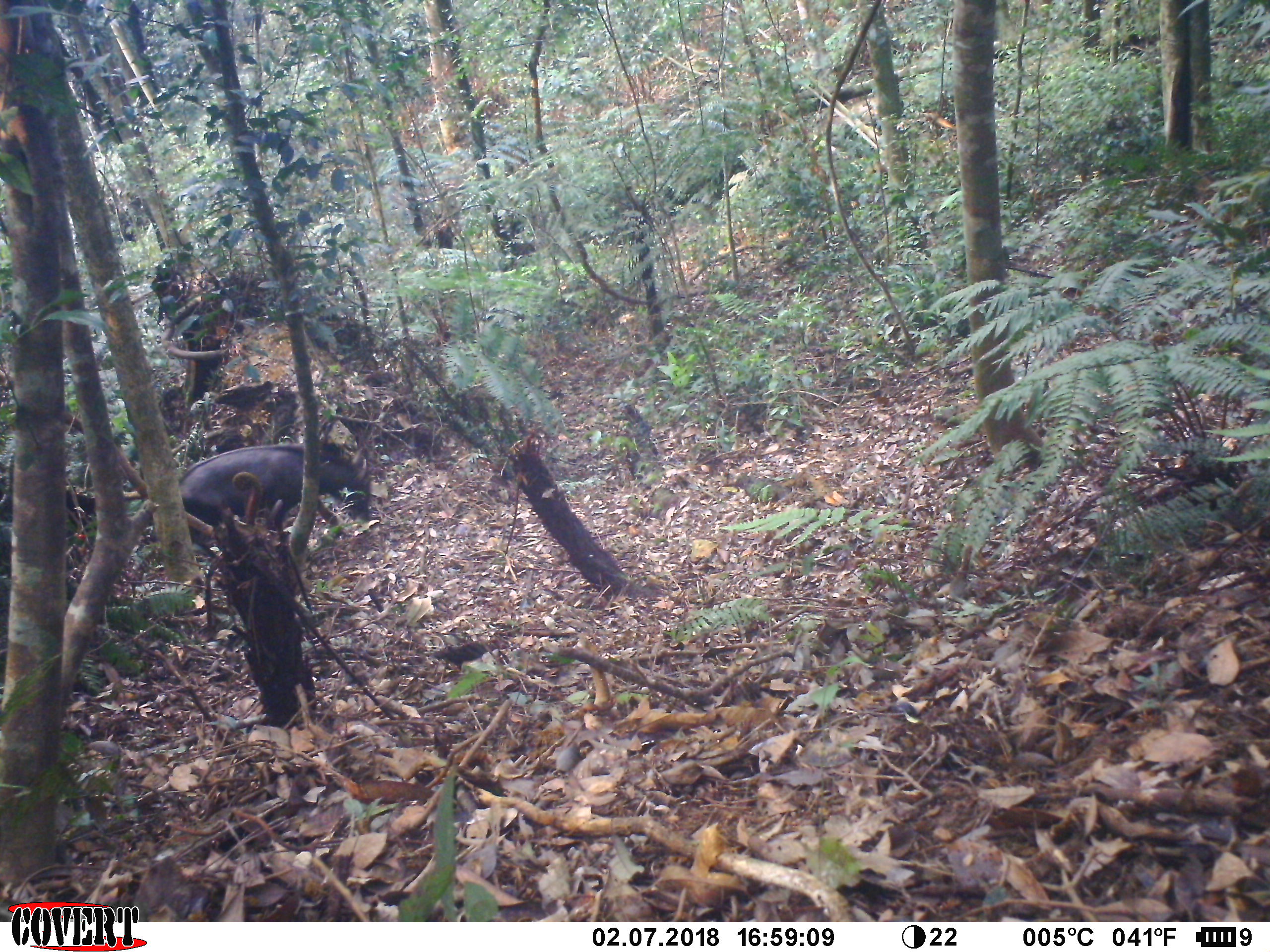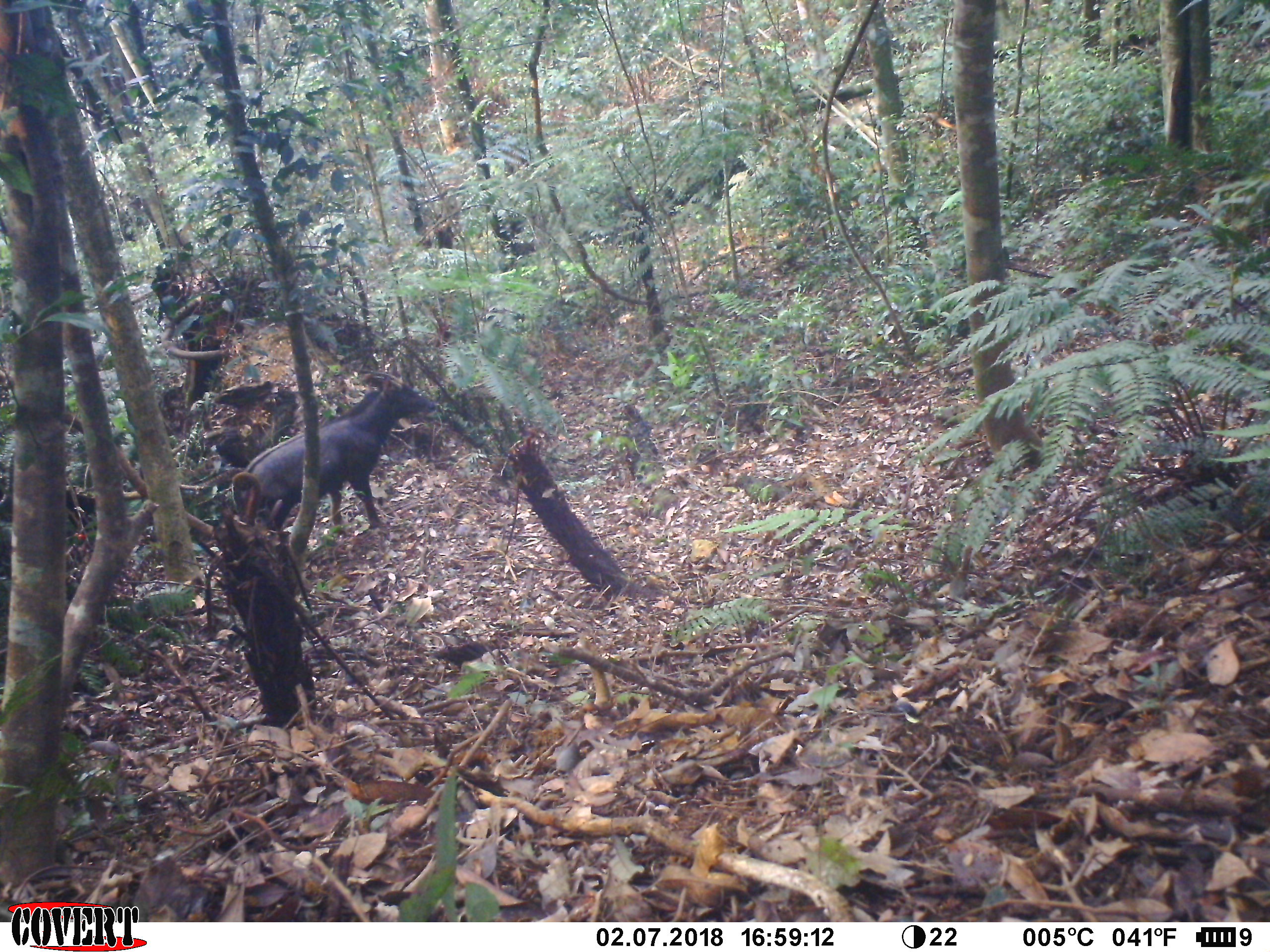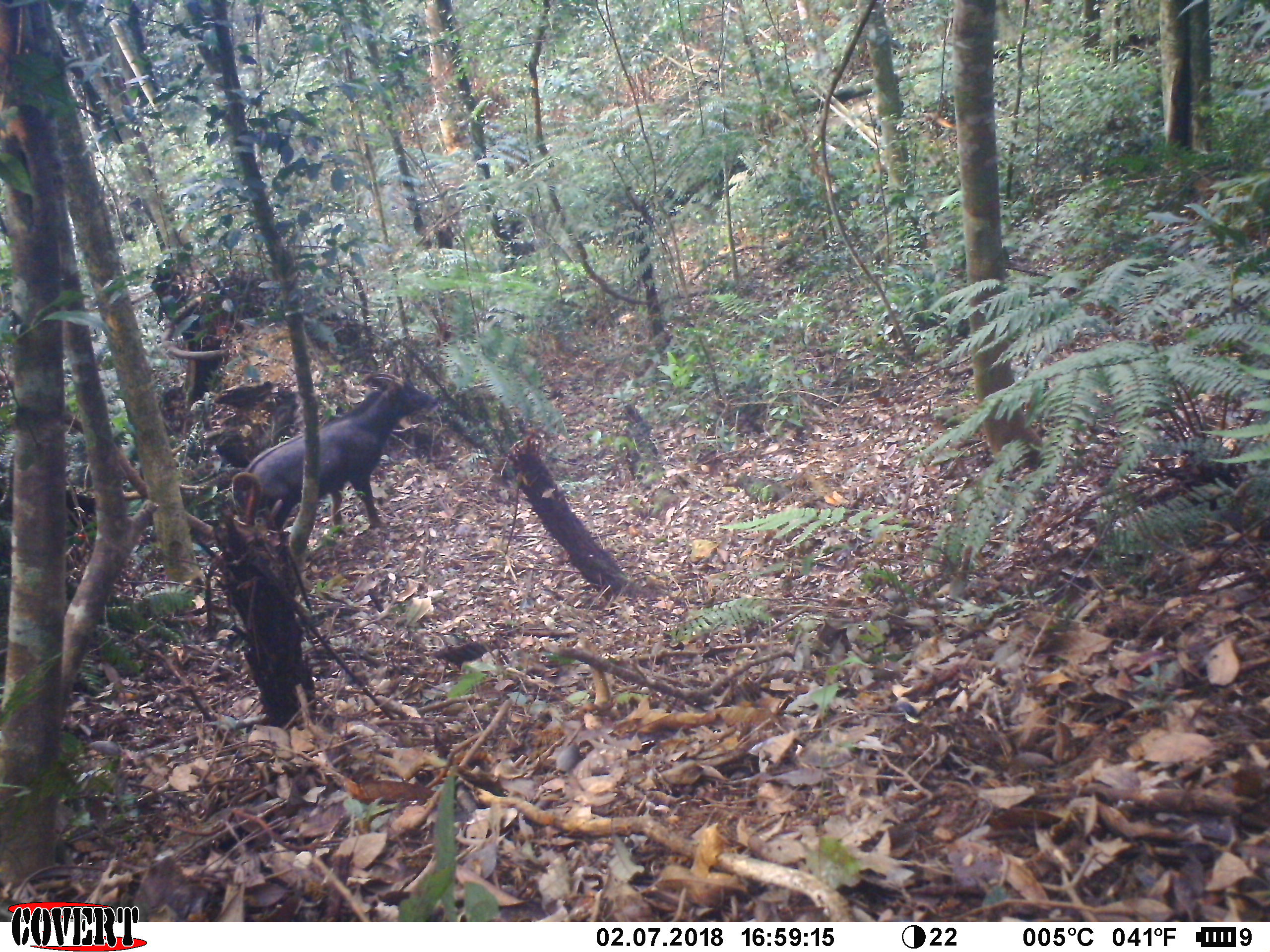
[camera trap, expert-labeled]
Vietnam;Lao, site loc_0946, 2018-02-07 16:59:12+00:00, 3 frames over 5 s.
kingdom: Animalia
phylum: Chordata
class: Mammalia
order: Artiodactyla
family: Bovidae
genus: Capricornis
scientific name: Capricornis sumatraensis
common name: chinese serow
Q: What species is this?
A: Chinese serow (Capricornis sumatraensis).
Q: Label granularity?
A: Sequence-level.